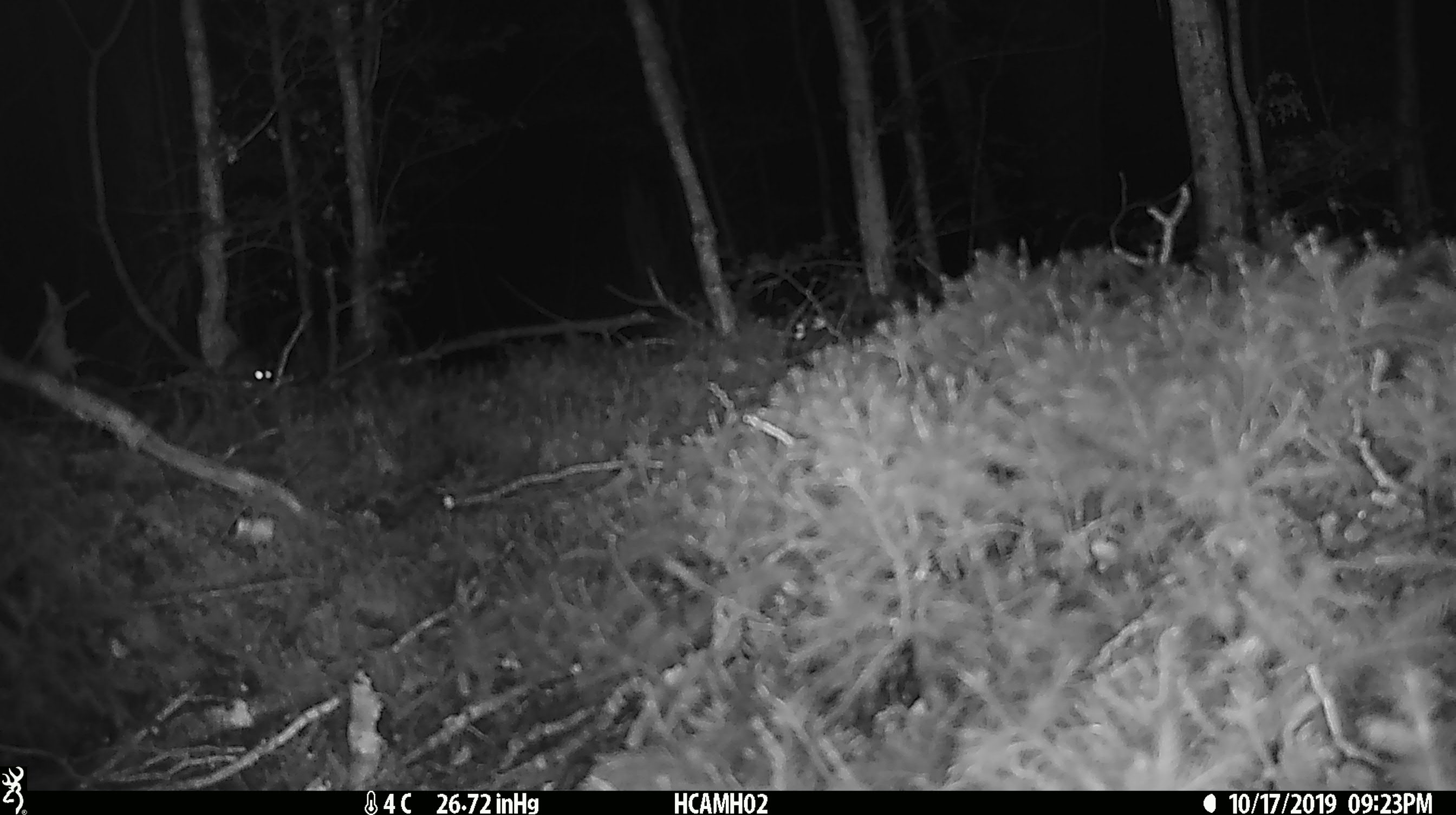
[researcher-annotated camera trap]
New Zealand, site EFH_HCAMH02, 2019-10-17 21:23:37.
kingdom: Animalia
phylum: Chordata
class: Mammalia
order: Rodentia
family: Muridae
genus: Mus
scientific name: Mus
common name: mouse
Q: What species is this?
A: Mouse (Mus).